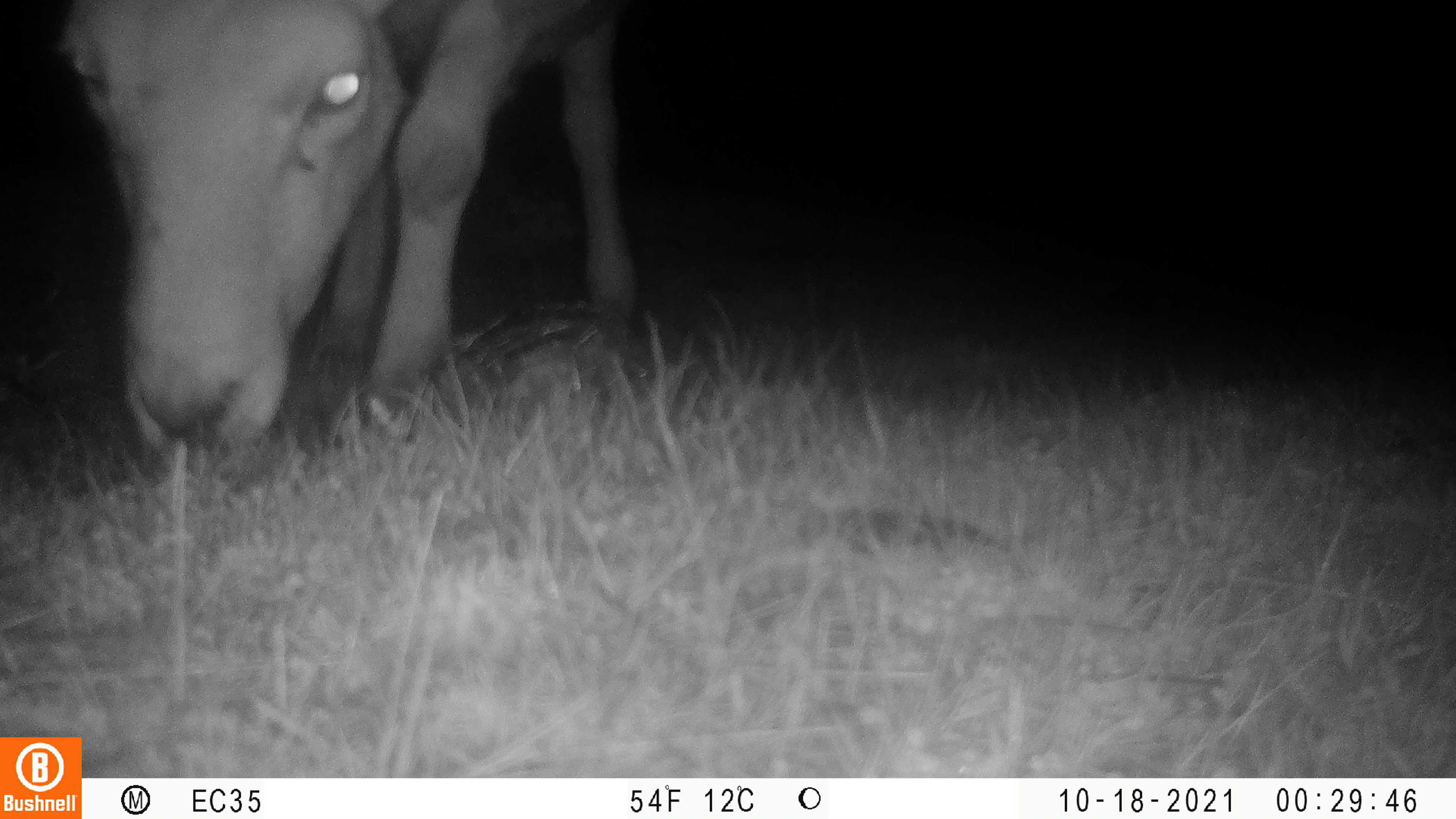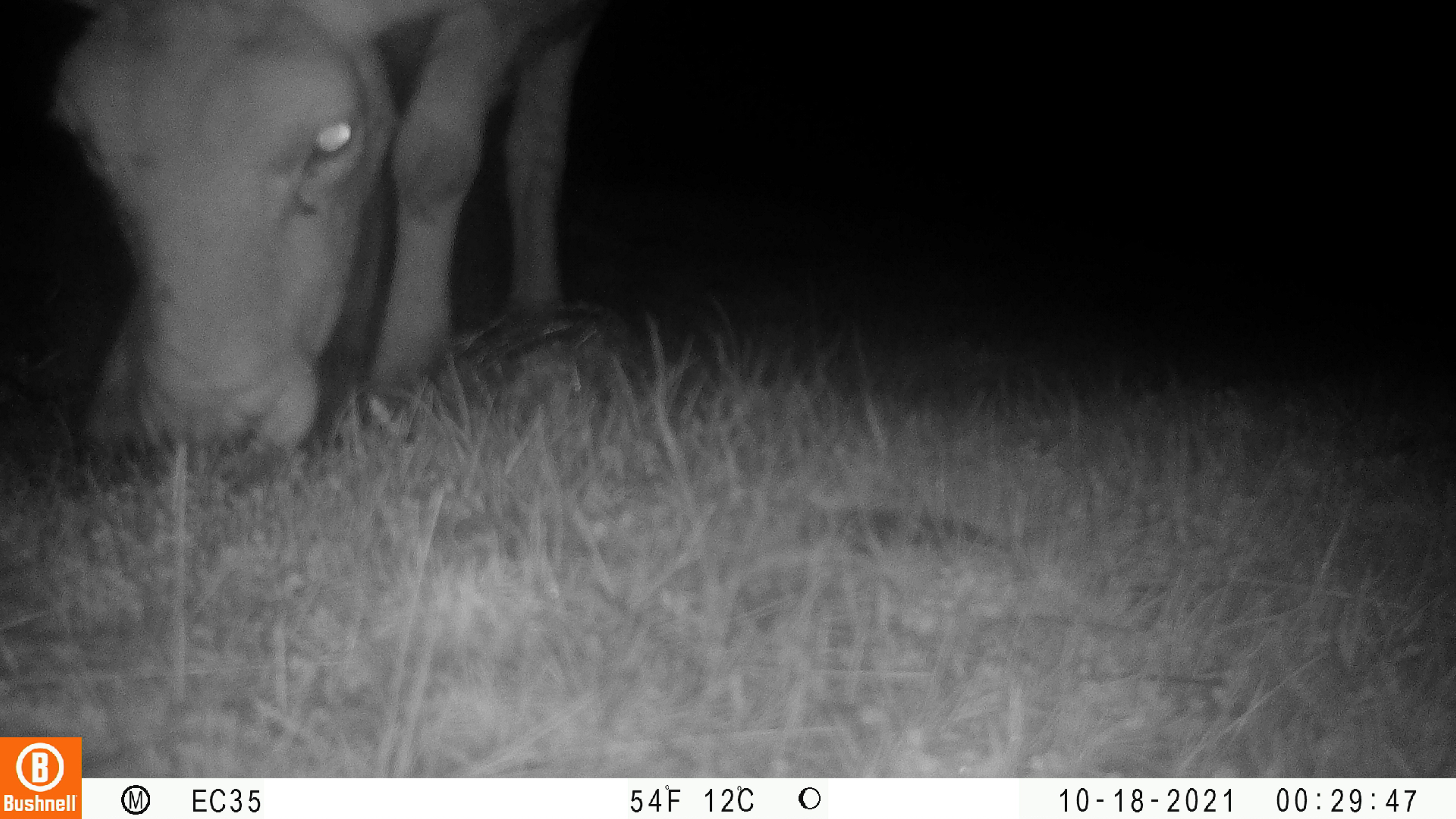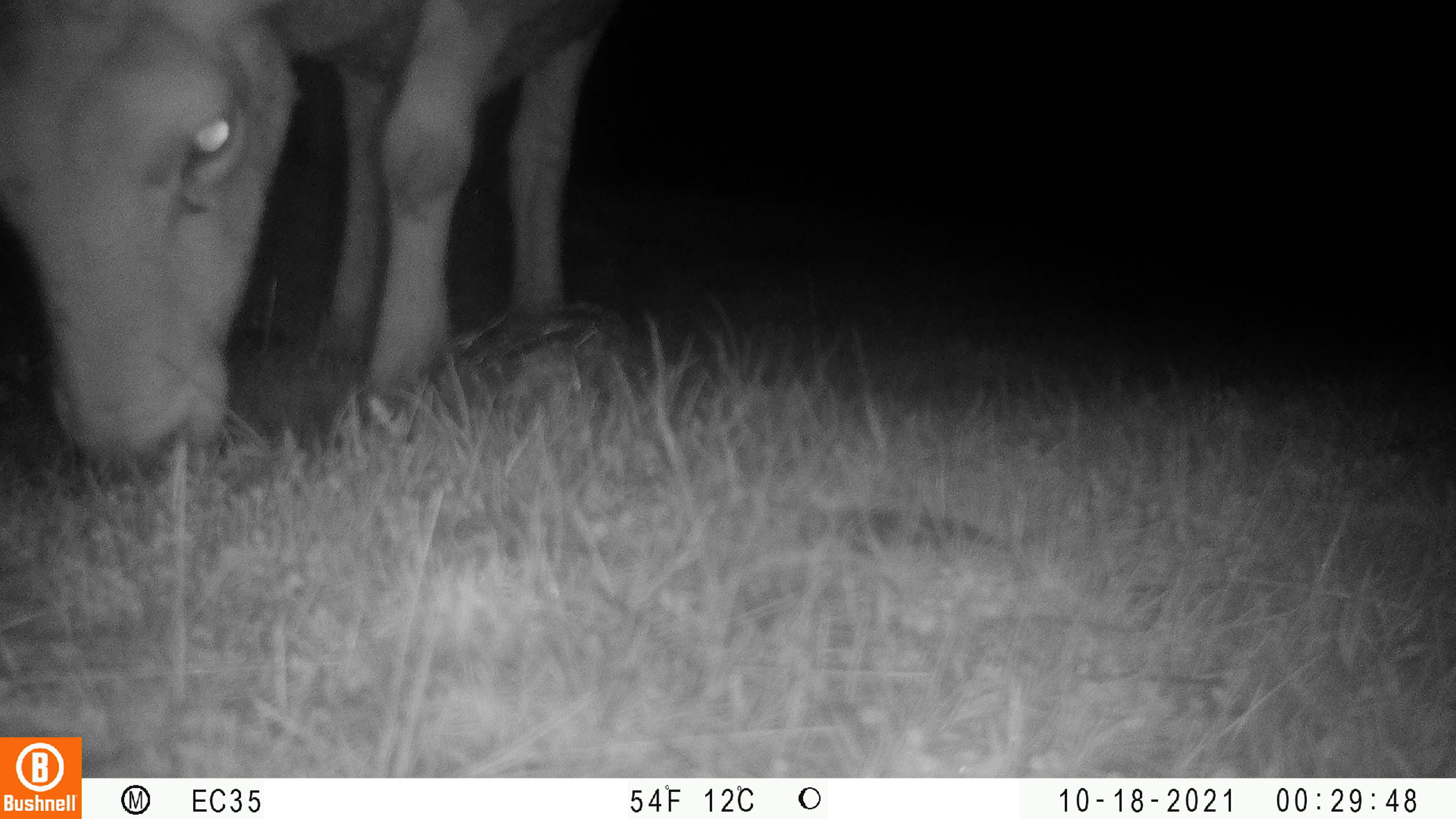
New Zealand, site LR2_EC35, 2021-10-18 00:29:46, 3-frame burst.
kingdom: Animalia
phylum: Chordata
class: Mammalia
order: Artiodactyla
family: Bovidae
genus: Bos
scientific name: Bos taurus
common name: domestic cow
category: cow